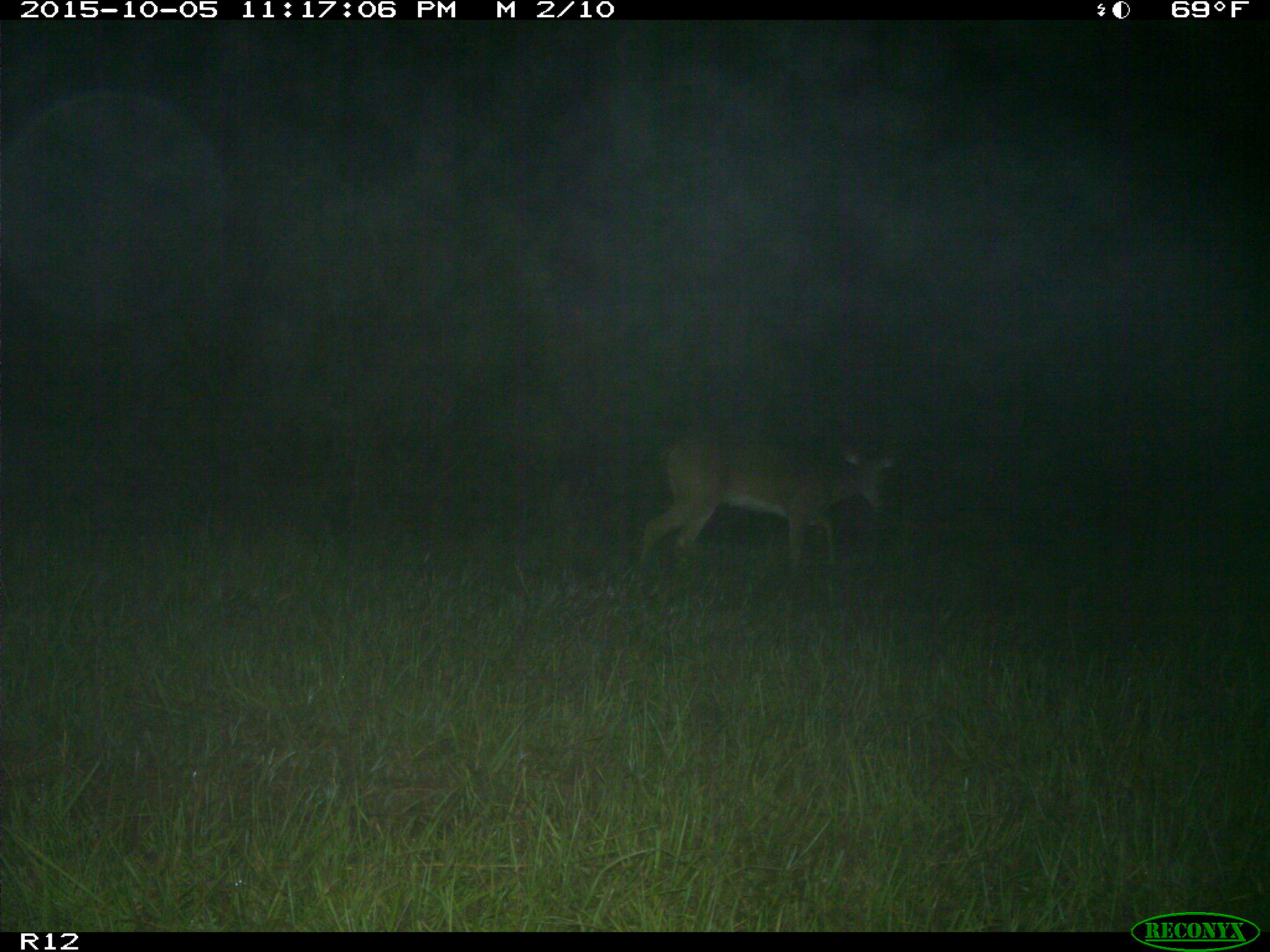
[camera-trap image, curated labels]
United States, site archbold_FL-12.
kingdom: Animalia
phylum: Chordata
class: Mammalia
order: Artiodactyla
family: Cervidae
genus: Odocoileus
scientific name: Odocoileus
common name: deer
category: unidentified deer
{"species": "unidentified deer (deer) (Odocoileus)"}